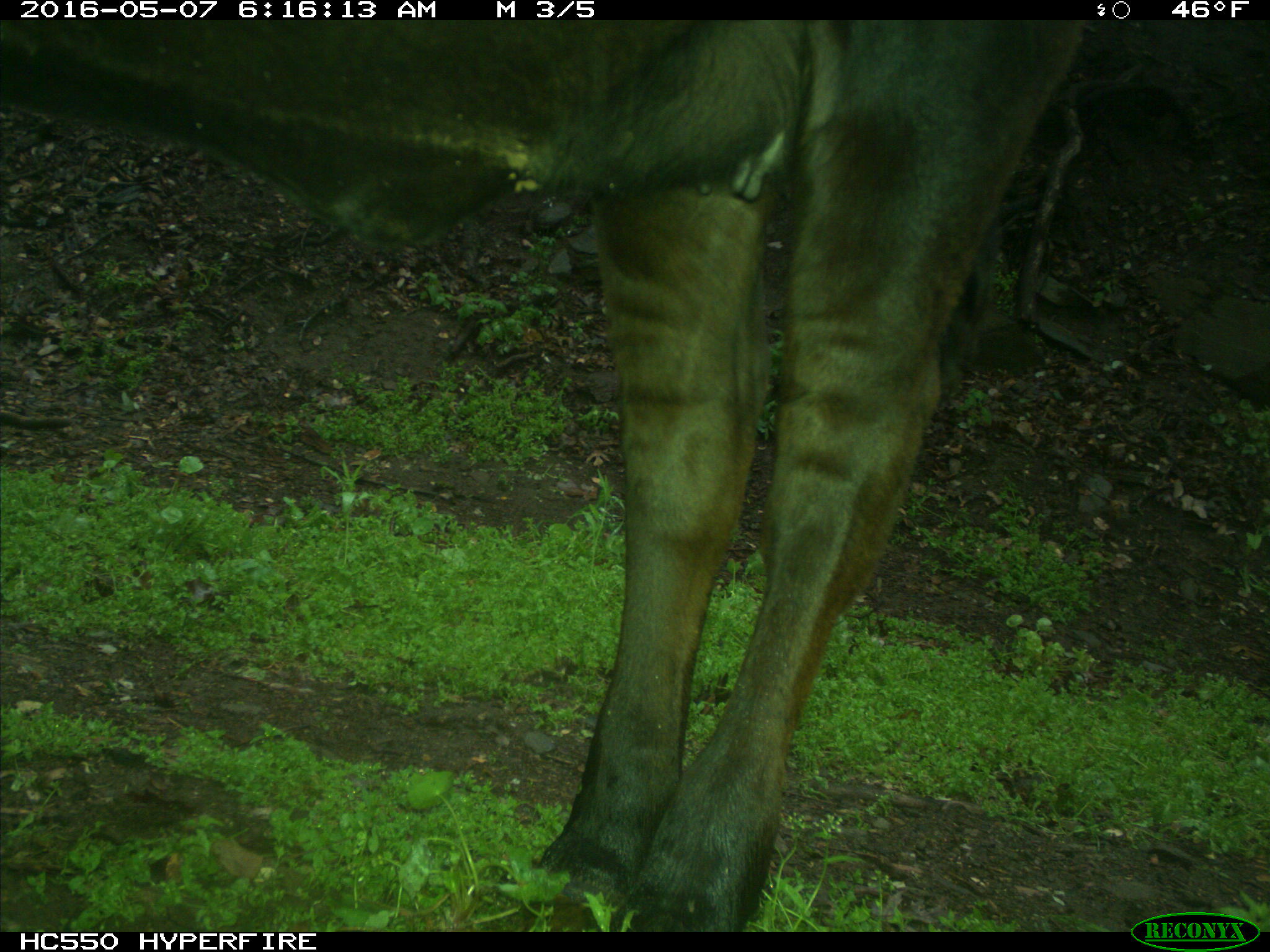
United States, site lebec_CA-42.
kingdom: Animalia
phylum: Chordata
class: Mammalia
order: Artiodactyla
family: Bovidae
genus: Bos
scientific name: Bos taurus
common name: domestic cow